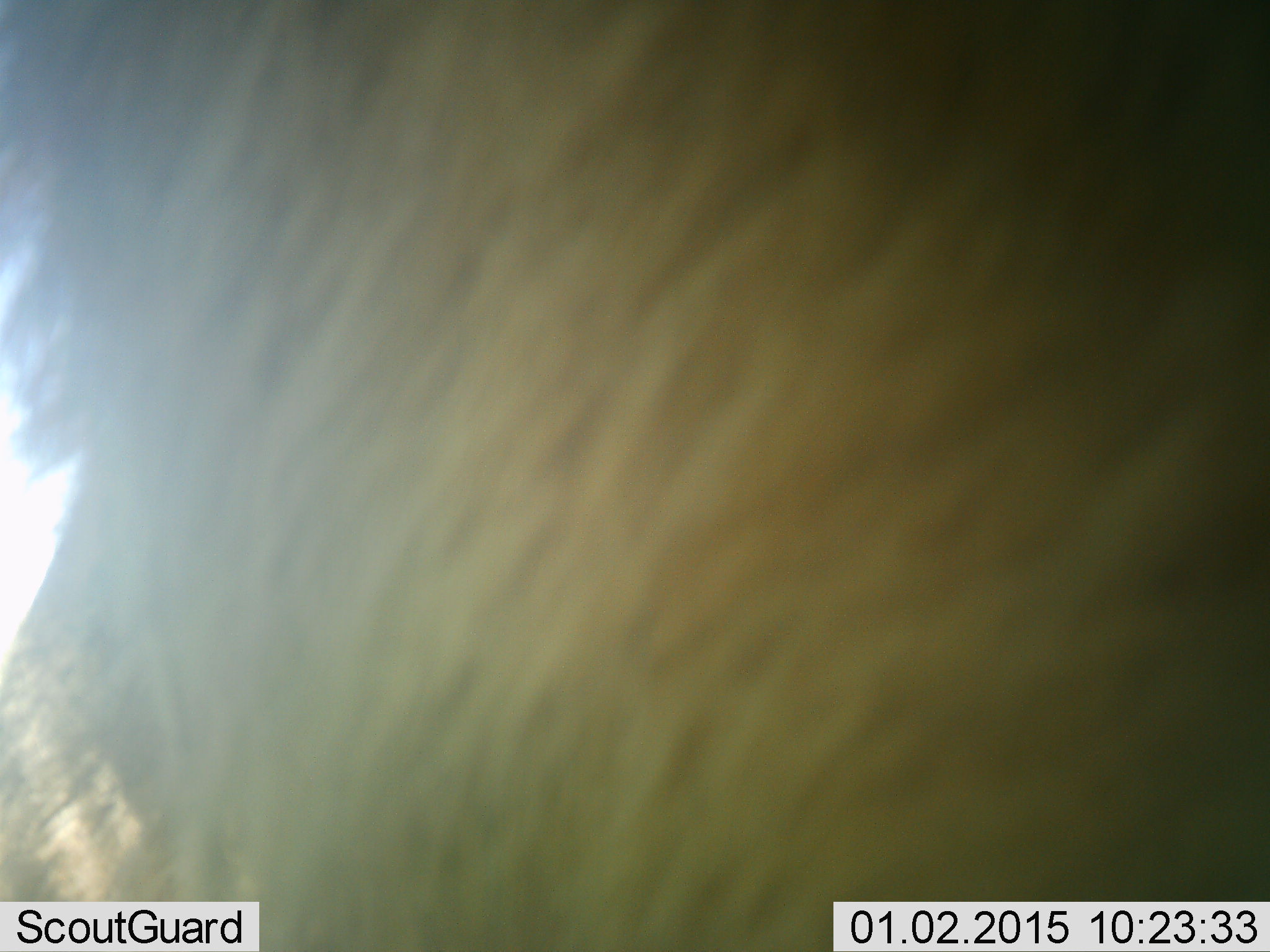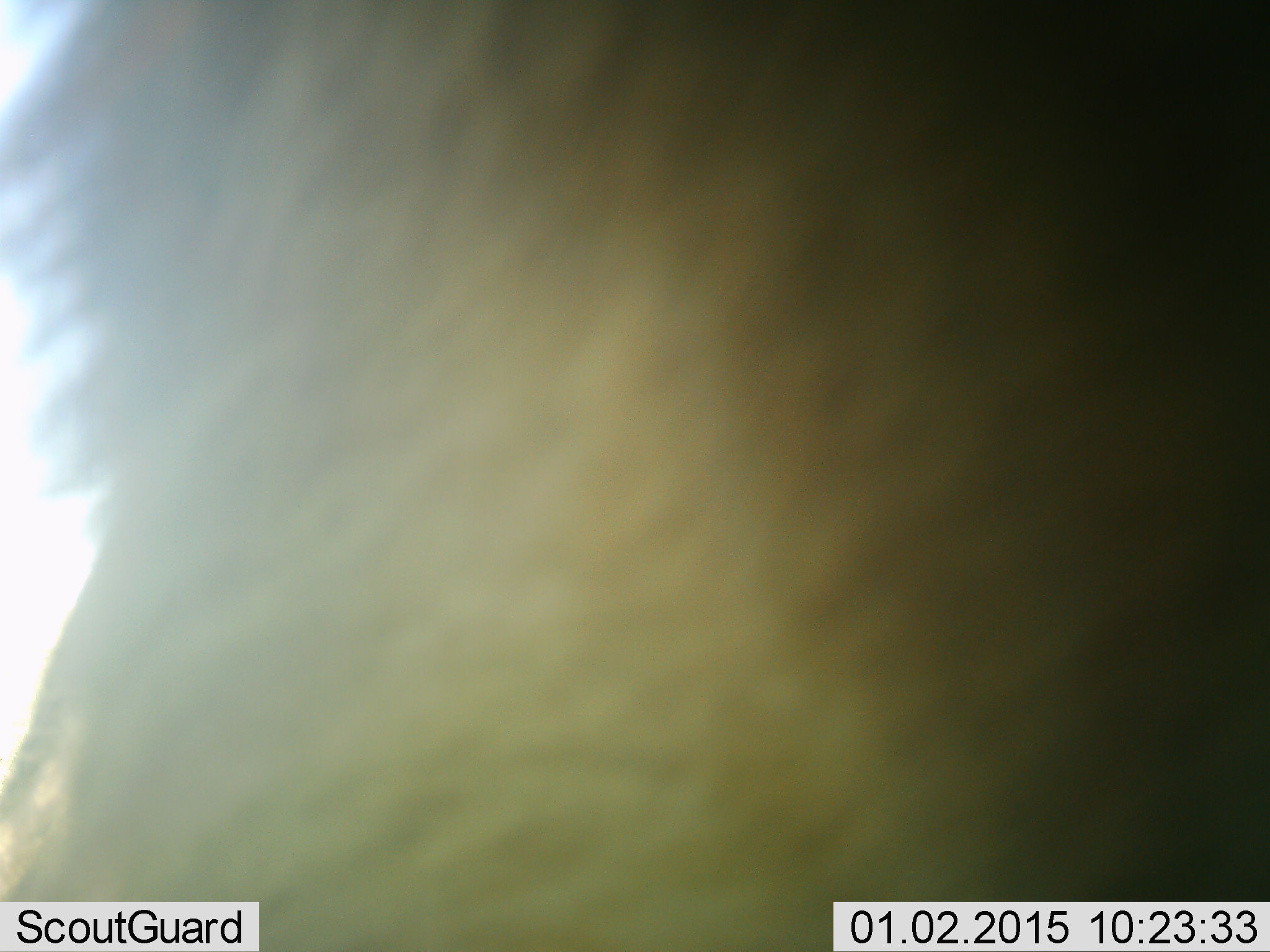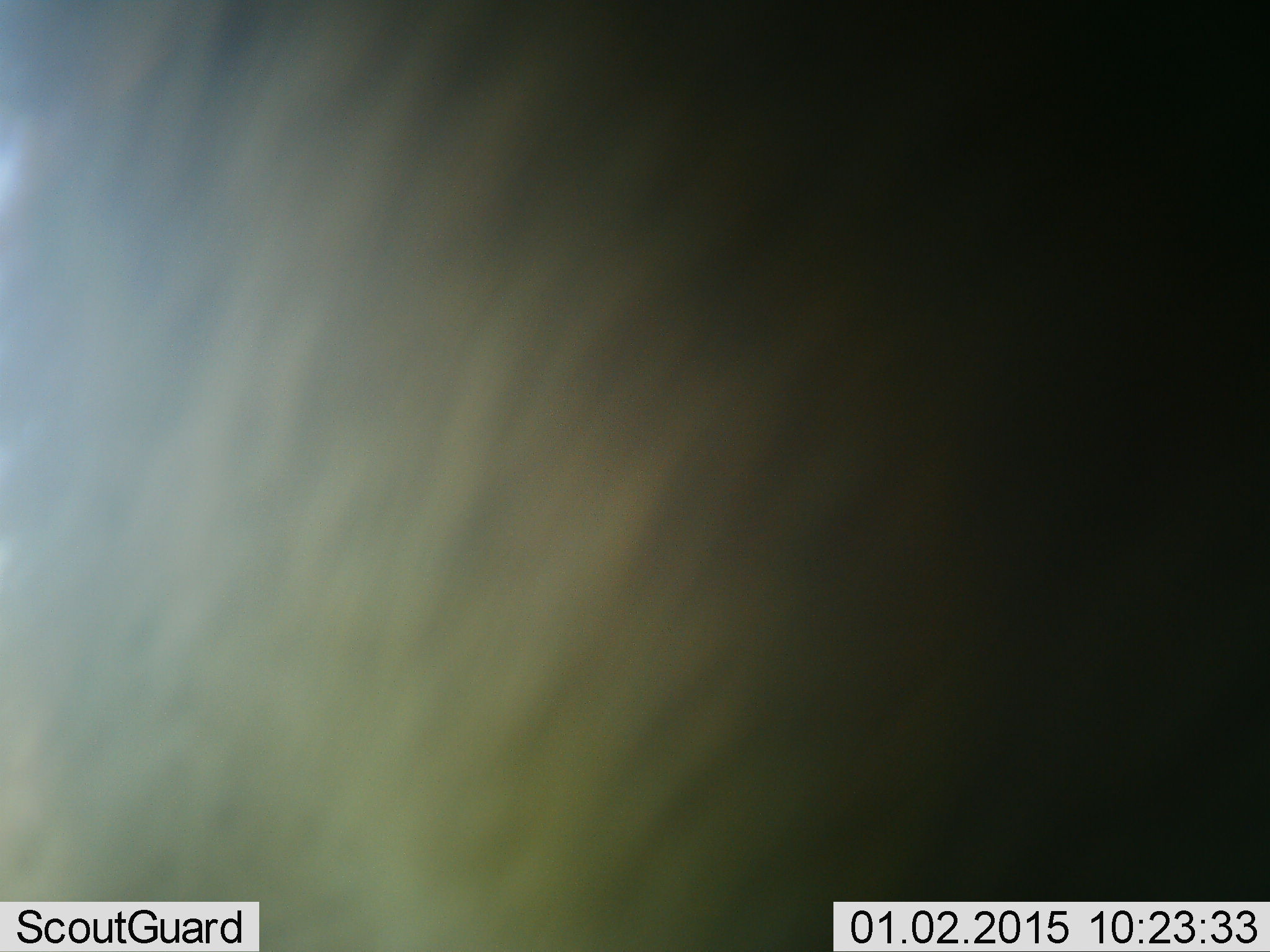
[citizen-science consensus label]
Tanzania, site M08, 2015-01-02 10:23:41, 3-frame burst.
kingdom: Animalia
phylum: Chordata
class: Mammalia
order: Artiodactyla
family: Bovidae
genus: Connochaetes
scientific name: Connochaetes taurinus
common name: blue wildebeest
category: wildebeest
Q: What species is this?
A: Wildebeest (blue wildebeest) (Connochaetes taurinus).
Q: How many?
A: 1.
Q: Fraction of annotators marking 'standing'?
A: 71%.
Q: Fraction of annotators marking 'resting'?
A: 0%.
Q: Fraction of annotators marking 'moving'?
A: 14%.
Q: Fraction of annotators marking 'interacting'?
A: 0%.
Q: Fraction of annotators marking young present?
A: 0%.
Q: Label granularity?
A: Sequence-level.